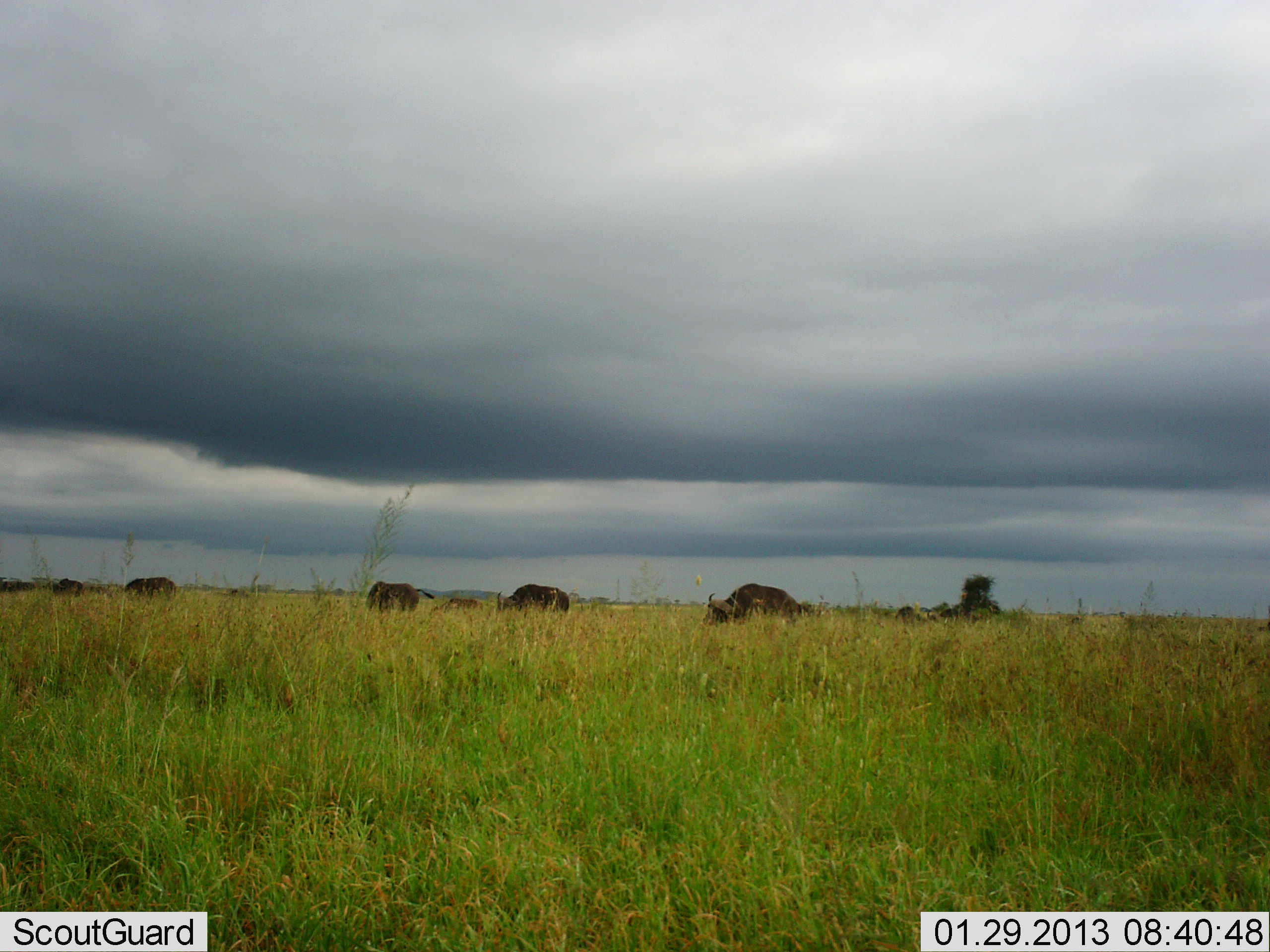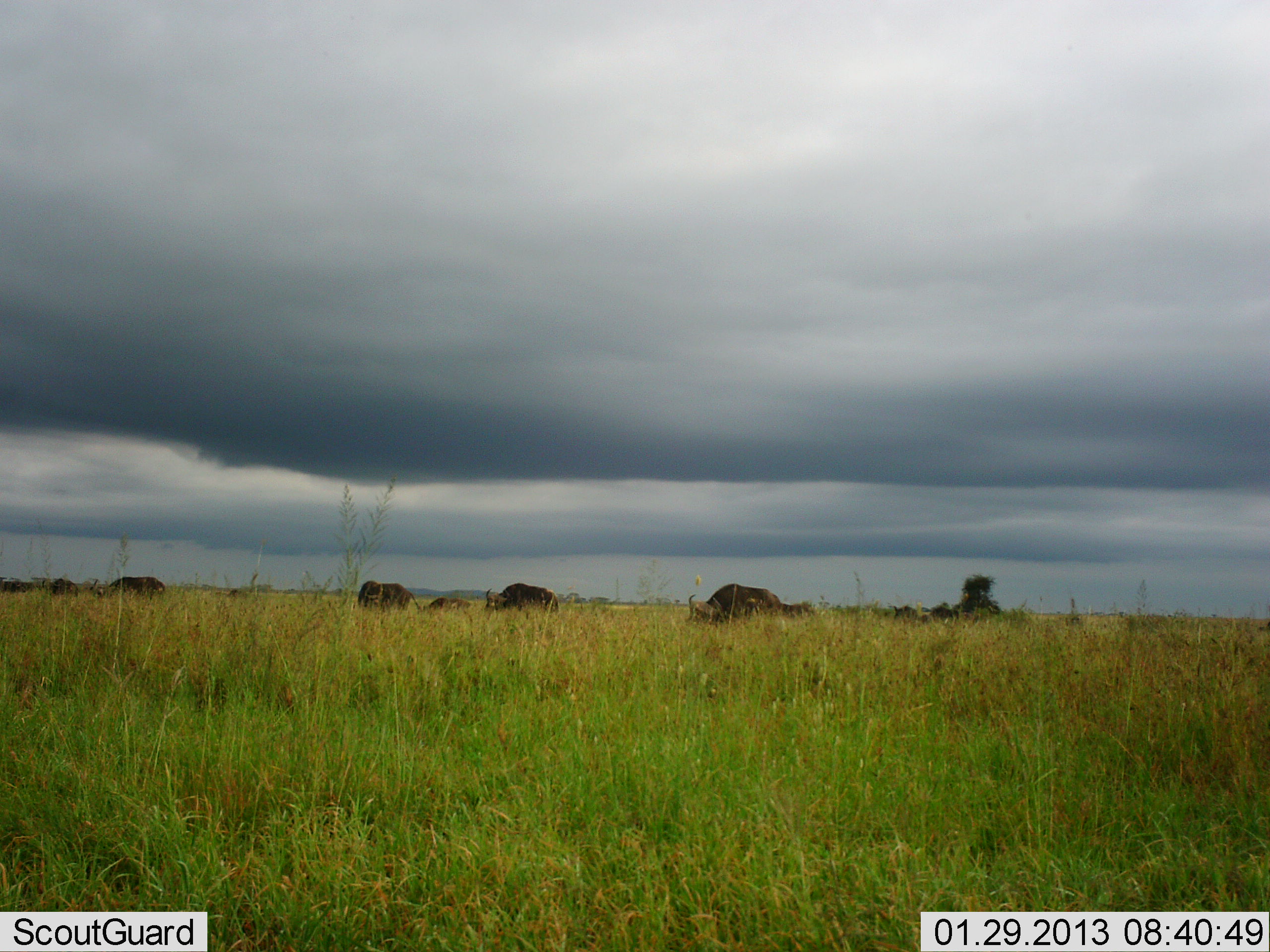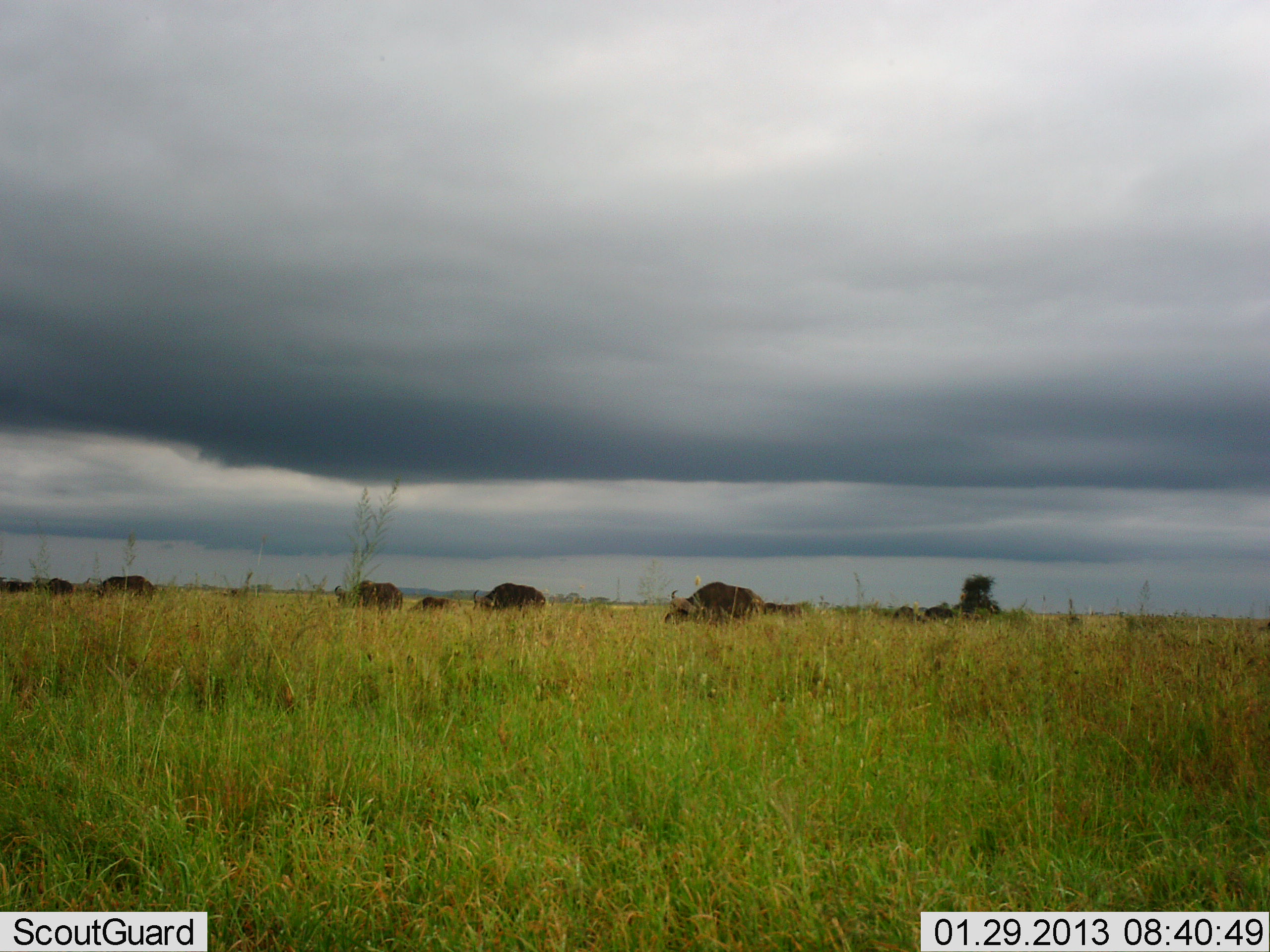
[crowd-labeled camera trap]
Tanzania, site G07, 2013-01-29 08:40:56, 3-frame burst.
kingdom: Animalia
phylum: Chordata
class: Mammalia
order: Artiodactyla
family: Bovidae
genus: Syncerus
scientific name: Syncerus caffer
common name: cape buffalo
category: buffalo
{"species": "buffalo (cape buffalo) (Syncerus caffer)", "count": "7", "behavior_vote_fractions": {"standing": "5%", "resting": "11%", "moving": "63%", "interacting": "0%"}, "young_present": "16%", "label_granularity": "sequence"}